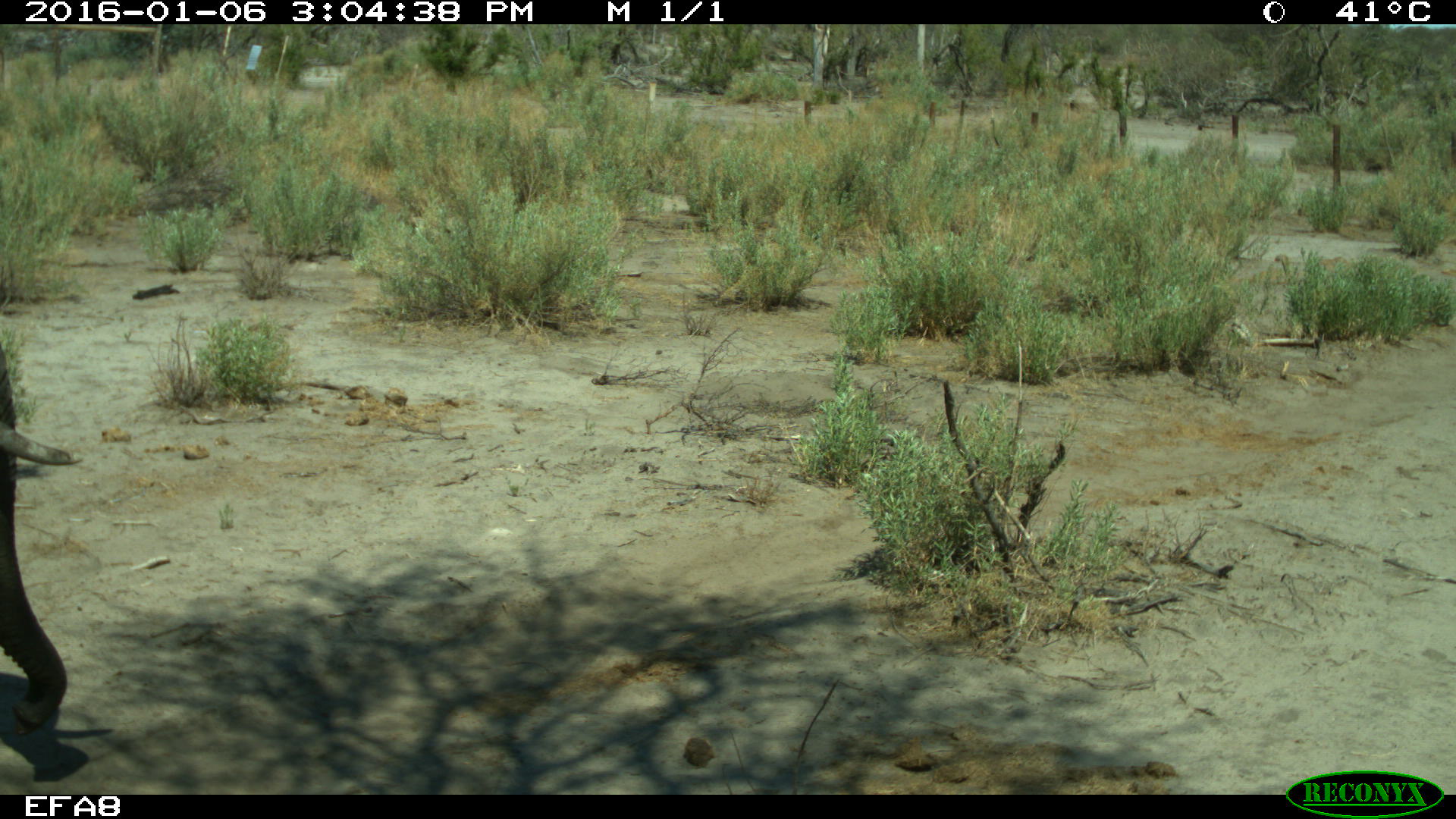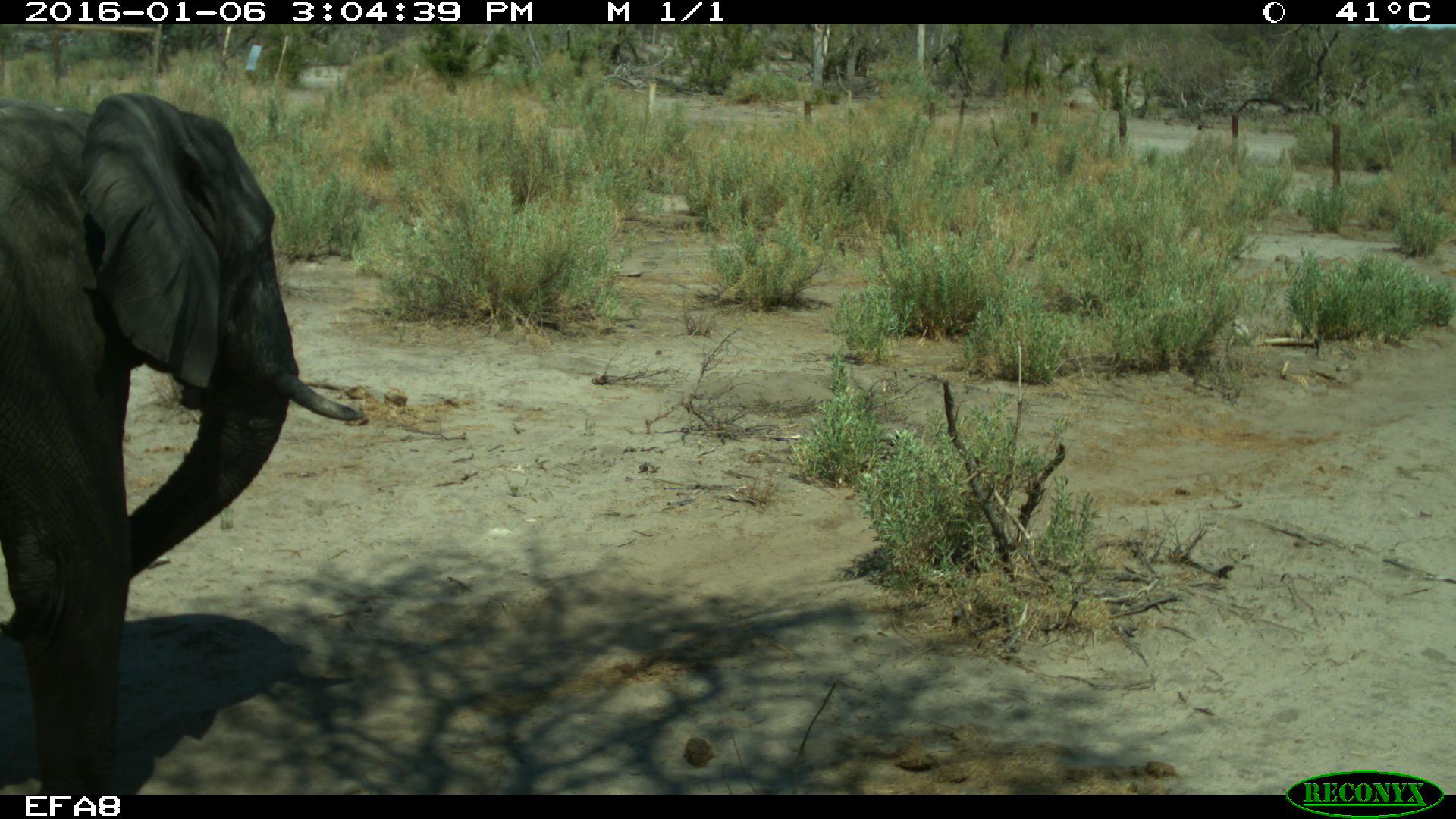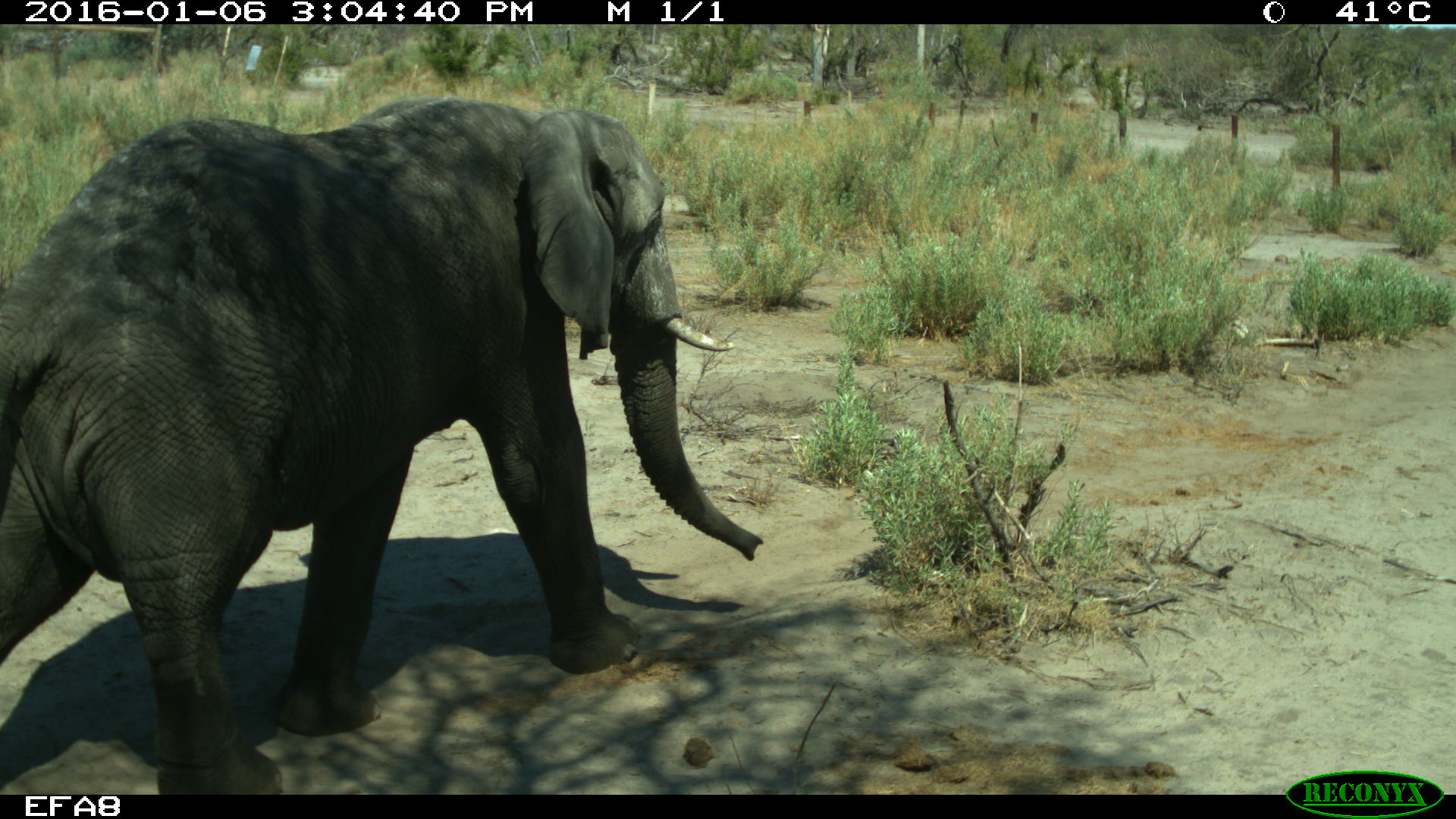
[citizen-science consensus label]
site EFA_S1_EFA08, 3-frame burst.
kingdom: Animalia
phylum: Chordata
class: Mammalia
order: Proboscidea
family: Elephantidae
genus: Loxodonta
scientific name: Loxodonta africana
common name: african bush elephant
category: elephant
Elephant (african bush elephant) (Loxodonta africana), count 1. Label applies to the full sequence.